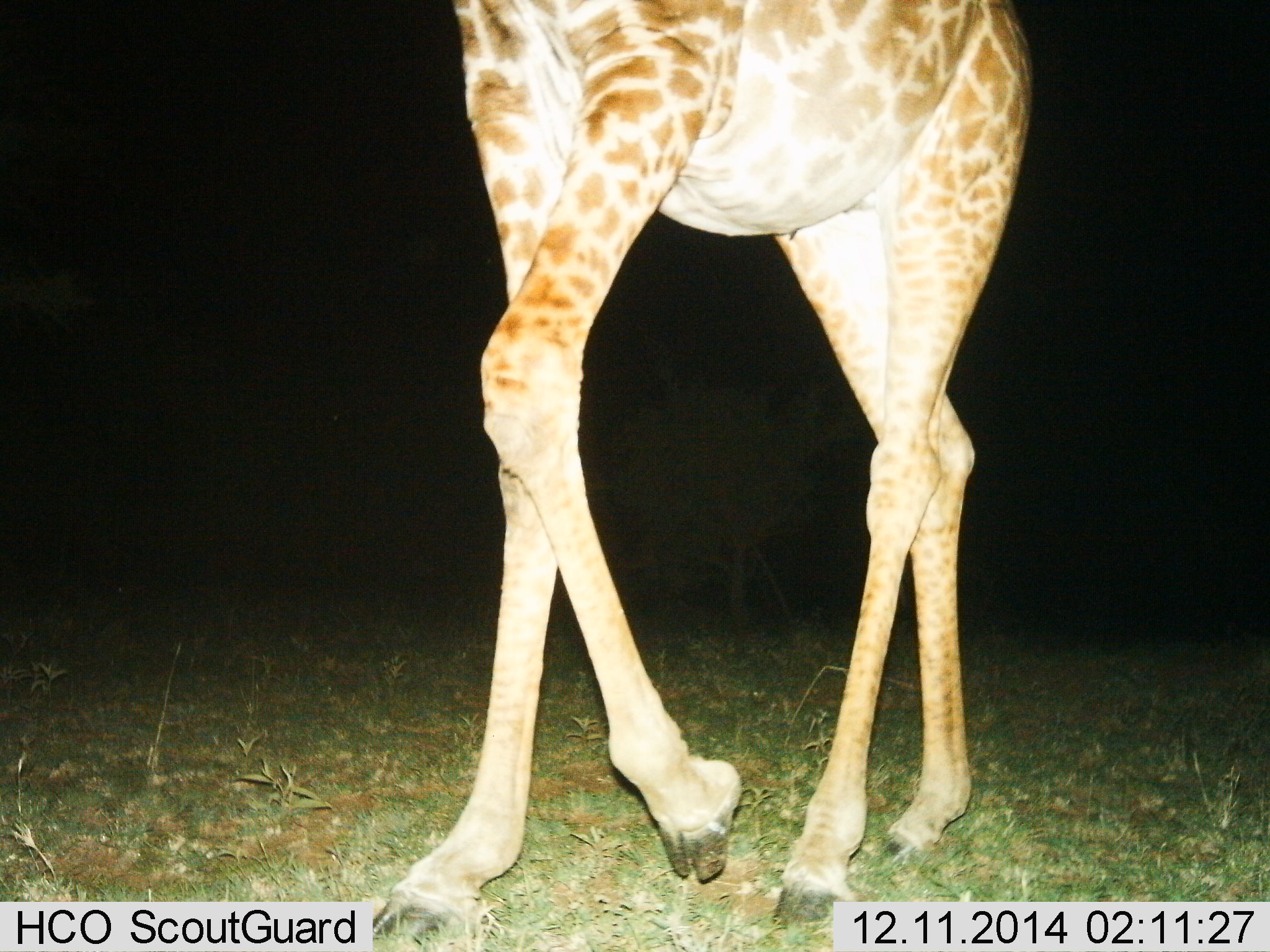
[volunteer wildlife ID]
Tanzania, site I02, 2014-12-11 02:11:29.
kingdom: Animalia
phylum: Chordata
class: Mammalia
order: Artiodactyla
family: Giraffidae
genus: Giraffa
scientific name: Giraffa camelopardalis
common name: giraffe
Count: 1.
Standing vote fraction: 0%.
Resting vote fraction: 0%.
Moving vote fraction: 100%.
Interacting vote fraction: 0%.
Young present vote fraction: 0%.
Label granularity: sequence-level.